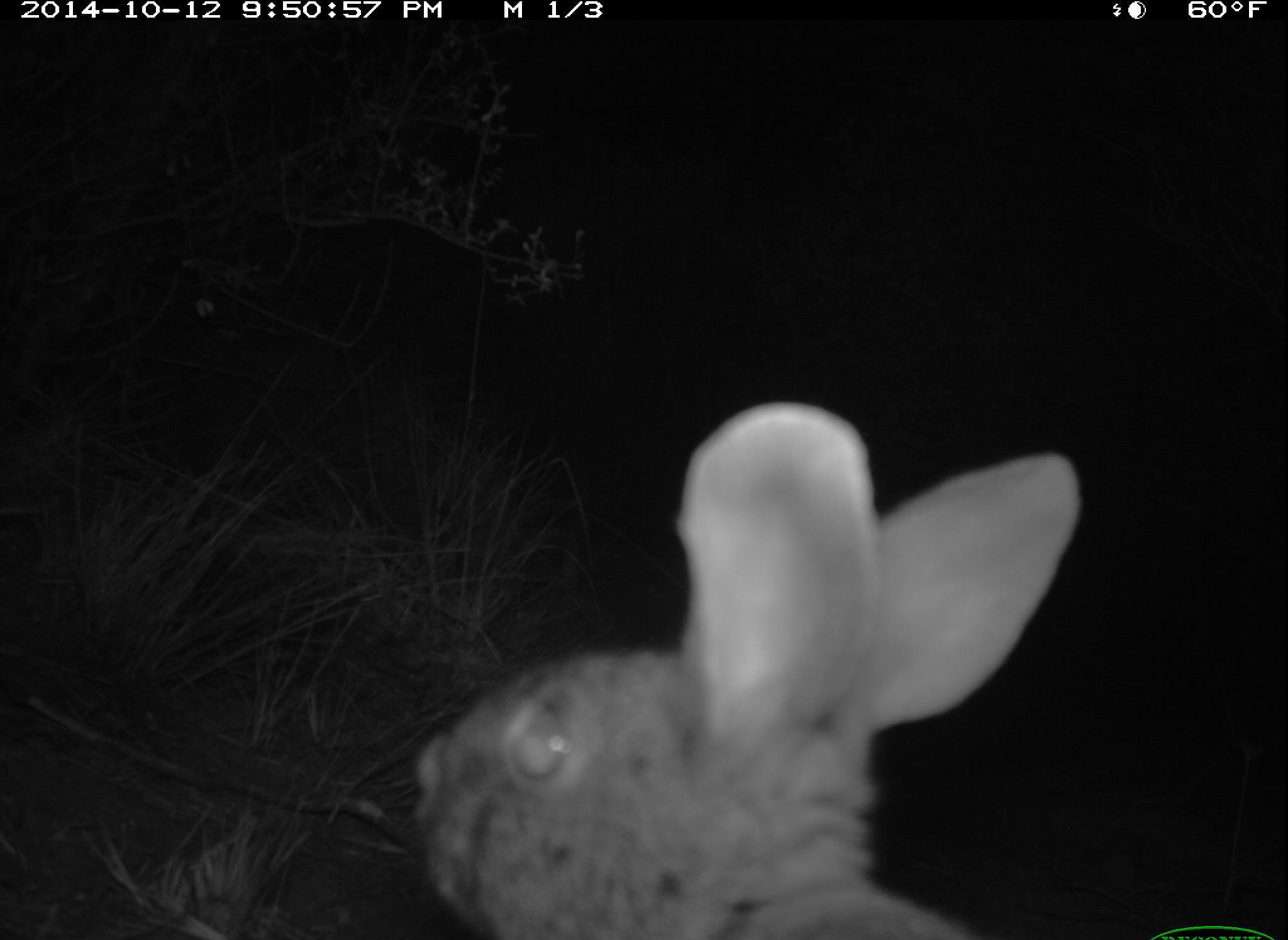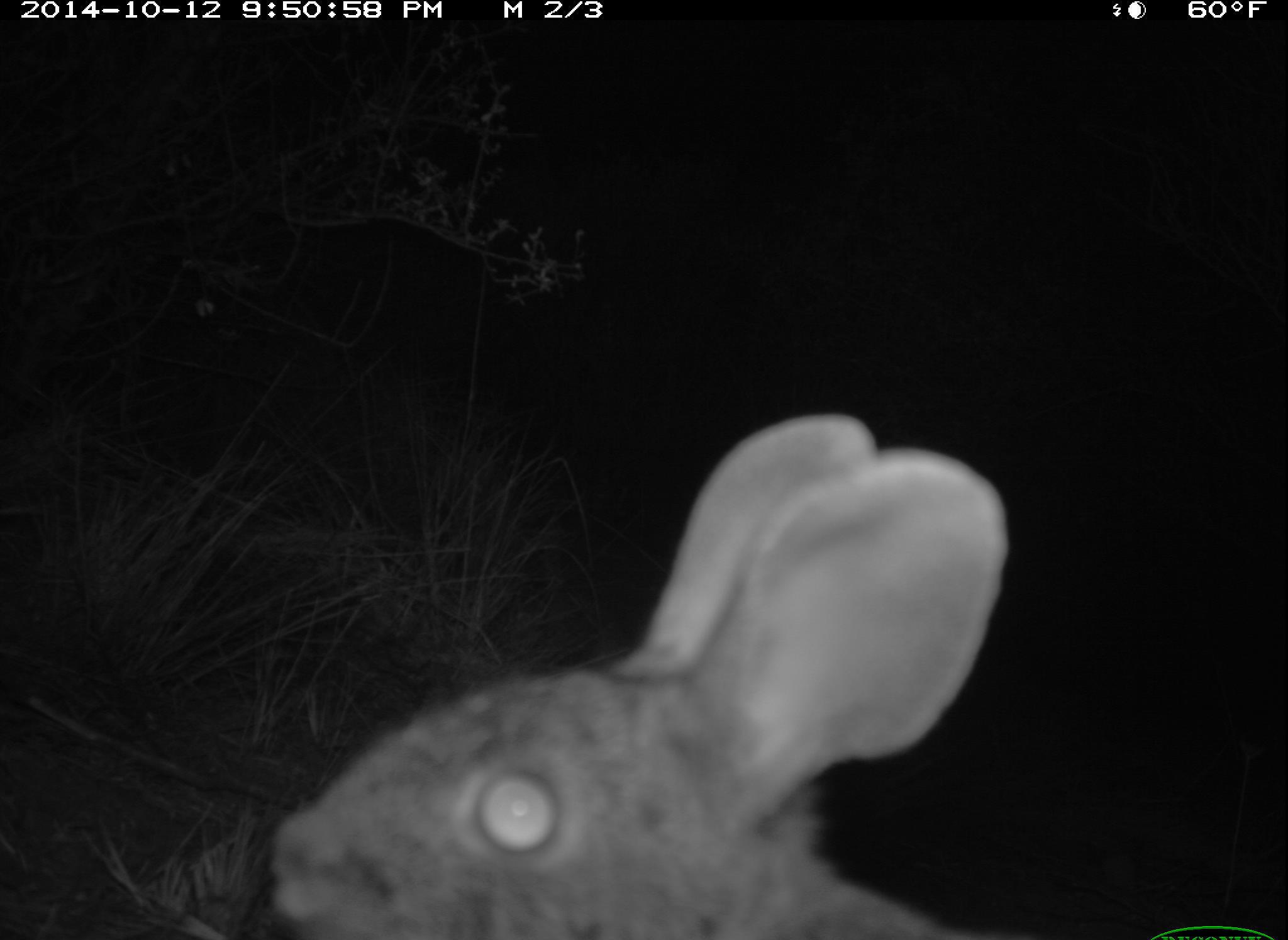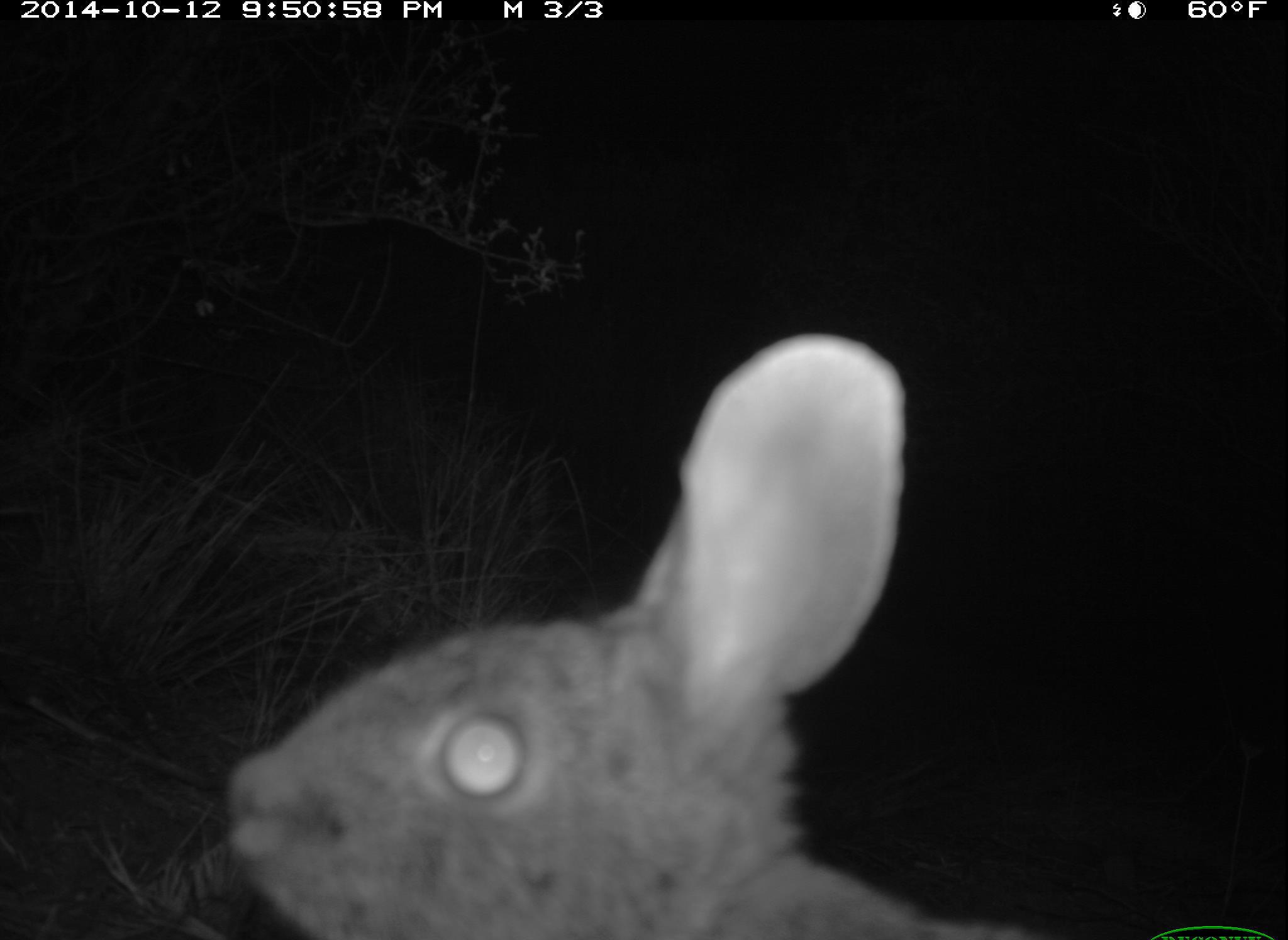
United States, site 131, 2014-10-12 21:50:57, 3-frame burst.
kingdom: Animalia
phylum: Chordata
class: Mammalia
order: Lagomorpha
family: Leporidae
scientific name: Leporidae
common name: rabbits and hares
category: rabbit